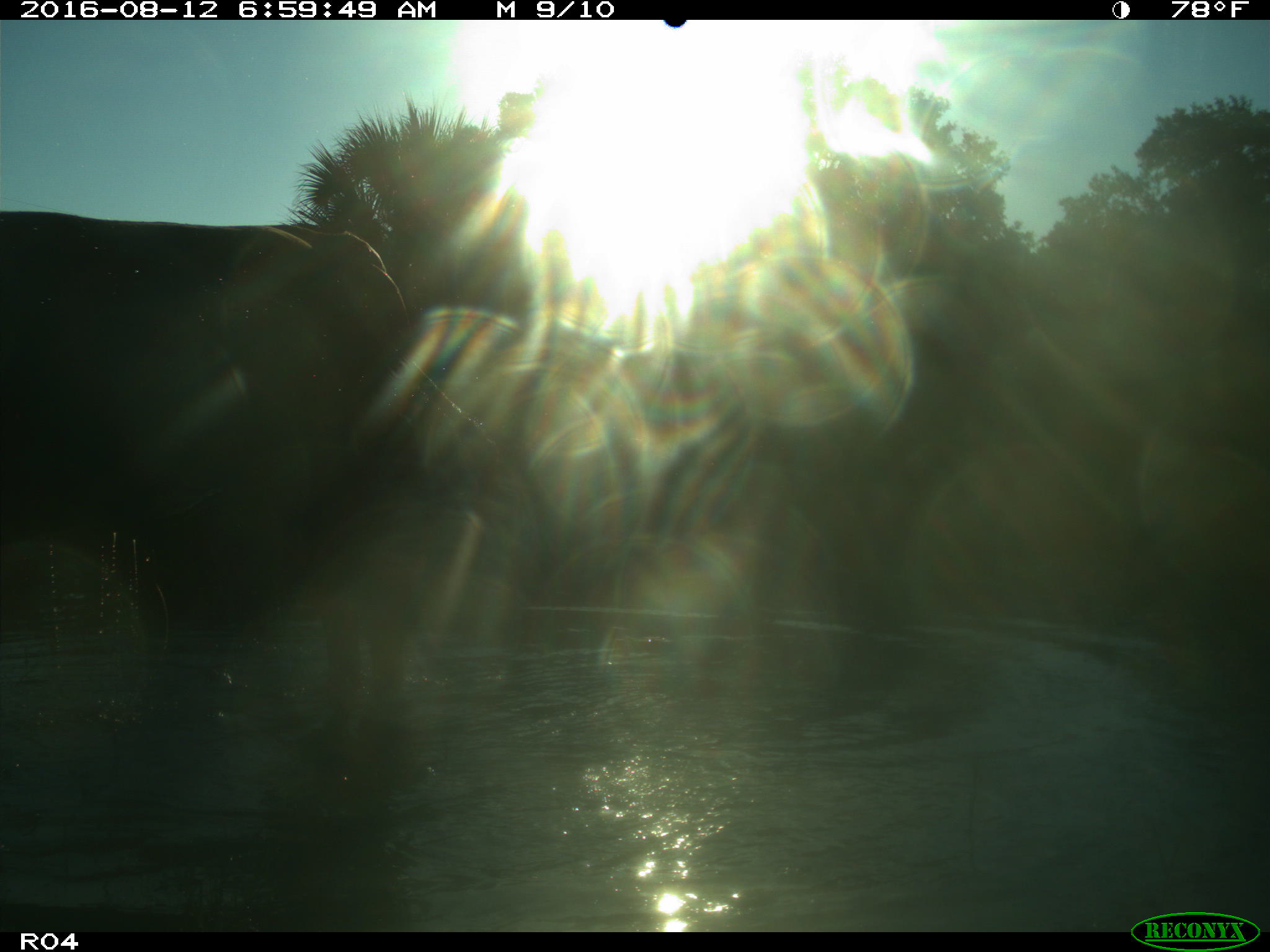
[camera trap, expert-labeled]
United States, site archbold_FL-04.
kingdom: Animalia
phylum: Chordata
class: Mammalia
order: Artiodactyla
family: Bovidae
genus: Bos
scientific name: Bos taurus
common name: domestic cow